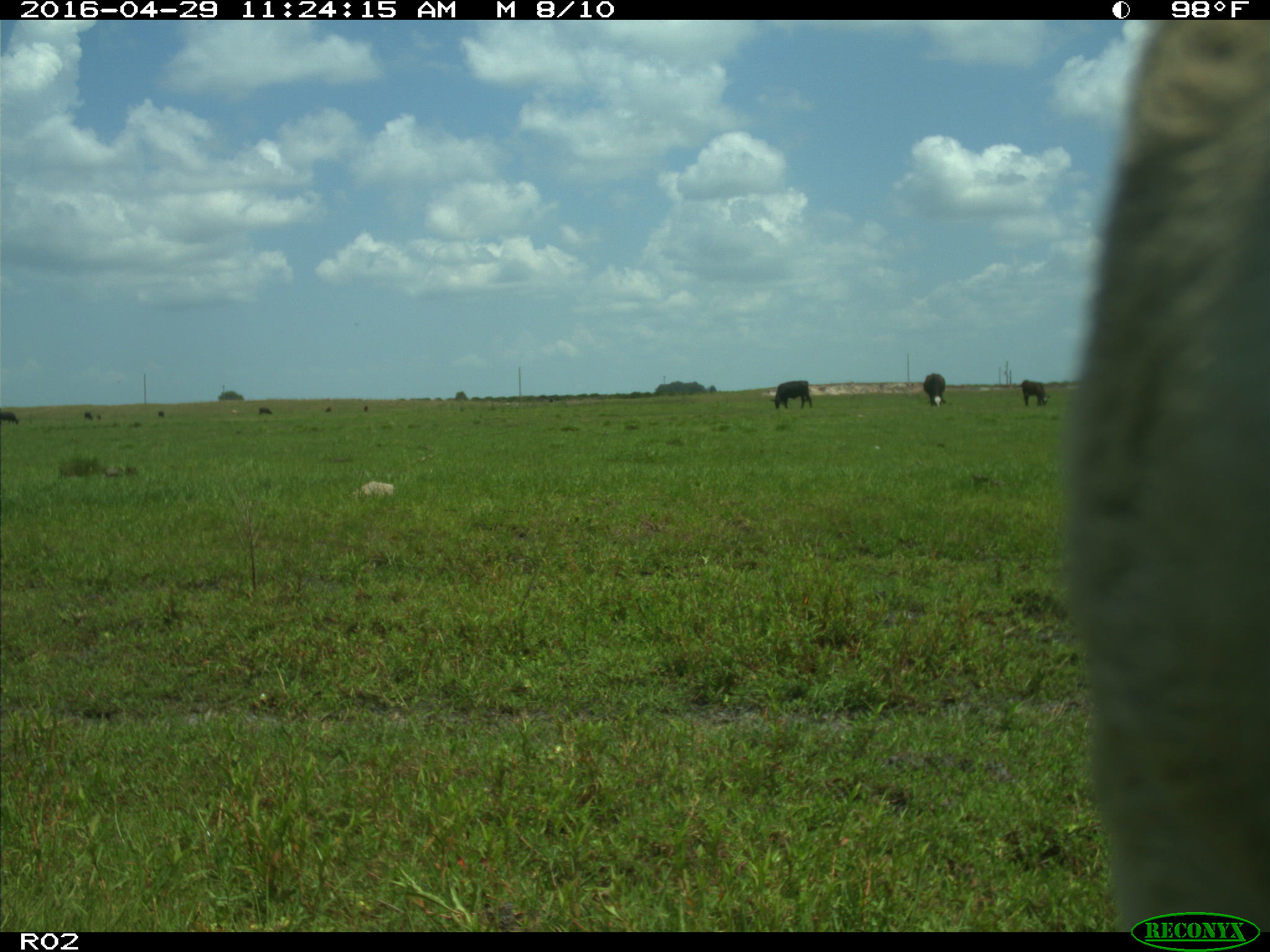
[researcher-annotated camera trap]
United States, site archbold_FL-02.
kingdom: Animalia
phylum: Chordata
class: Mammalia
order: Artiodactyla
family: Bovidae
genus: Bos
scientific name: Bos taurus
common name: domestic cow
Bos taurus (domestic cow).